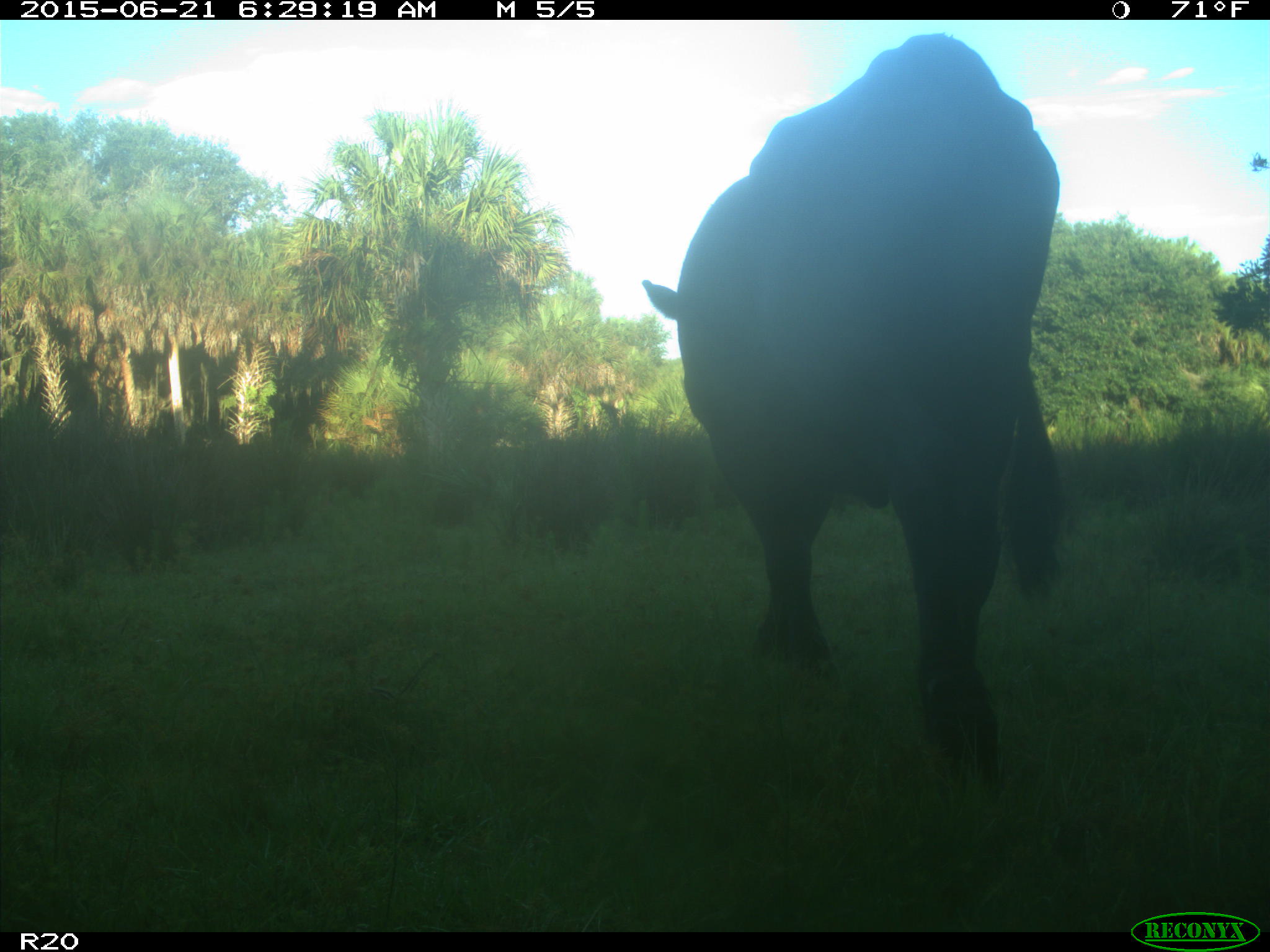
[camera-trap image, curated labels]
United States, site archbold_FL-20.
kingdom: Animalia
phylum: Chordata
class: Mammalia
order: Artiodactyla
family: Bovidae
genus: Bos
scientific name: Bos taurus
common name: domestic cow